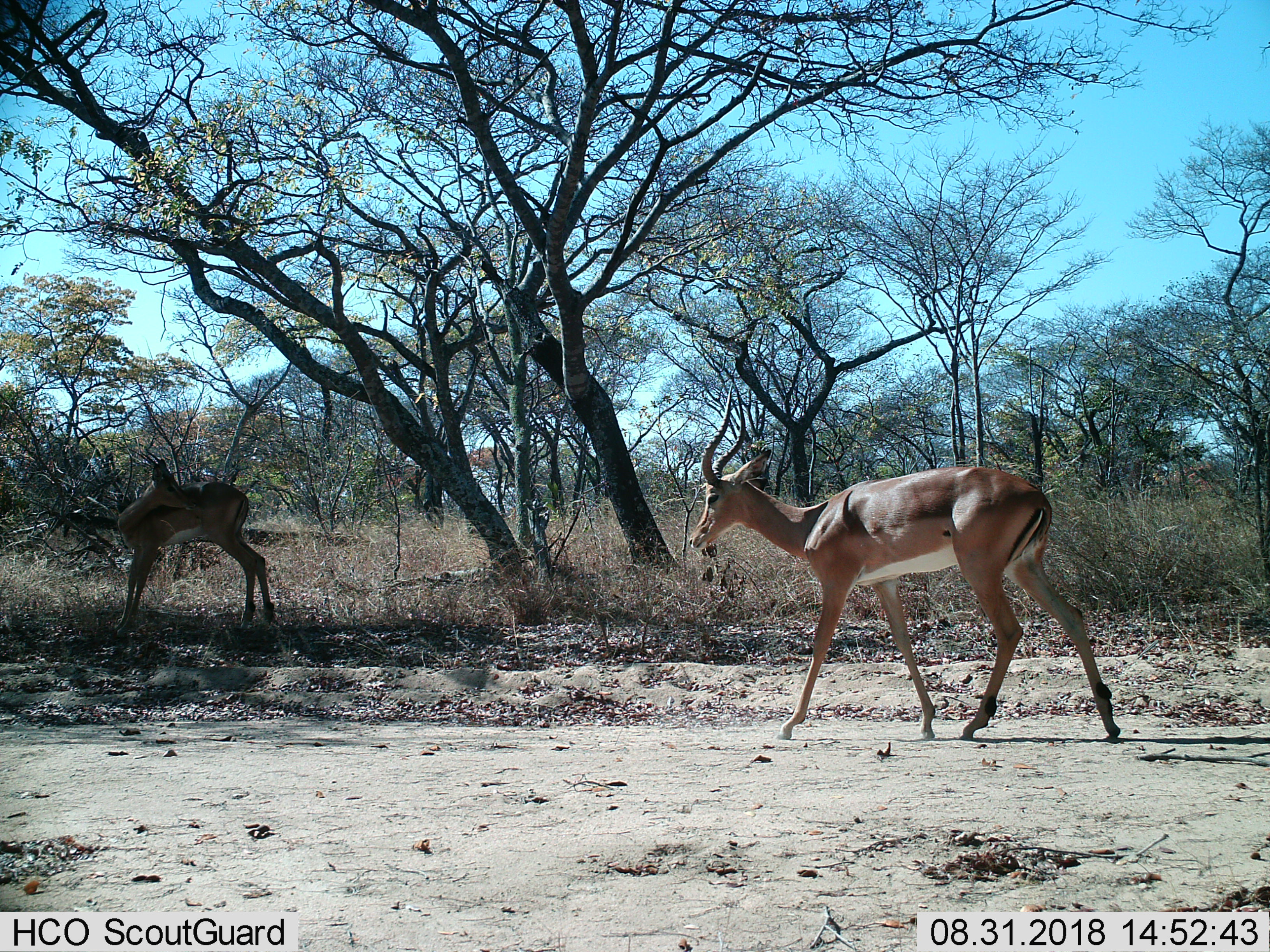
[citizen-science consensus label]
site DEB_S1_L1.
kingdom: Animalia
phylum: Chordata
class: Mammalia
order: Artiodactyla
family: Bovidae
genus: Aepyceros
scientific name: Aepyceros melampus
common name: impala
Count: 2.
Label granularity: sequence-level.